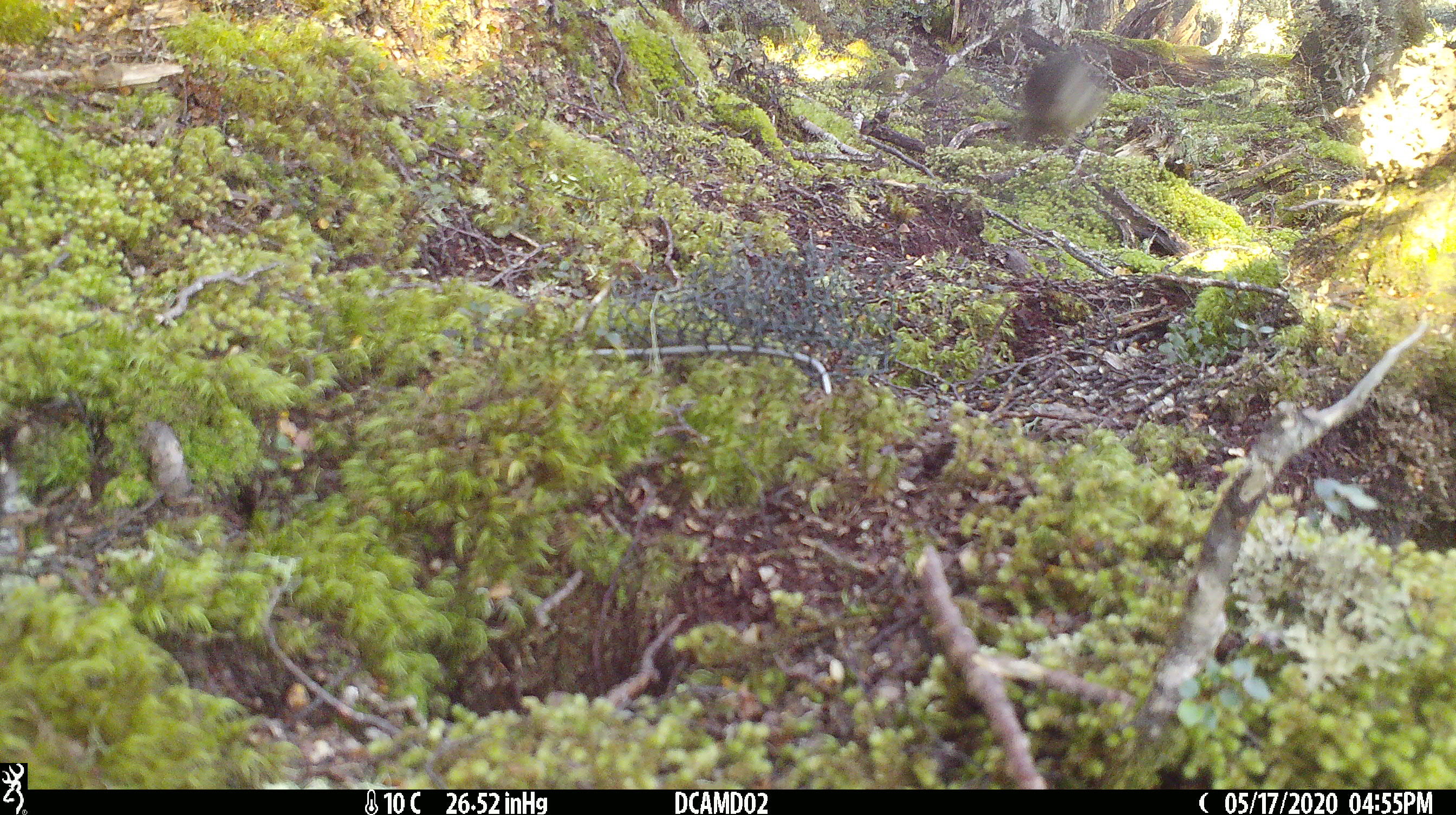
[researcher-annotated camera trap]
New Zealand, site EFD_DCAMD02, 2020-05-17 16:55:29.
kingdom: Animalia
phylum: Chordata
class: Aves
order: Passeriformes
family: Petroicidae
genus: Petroica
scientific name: Petroica macrocephala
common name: tomtit